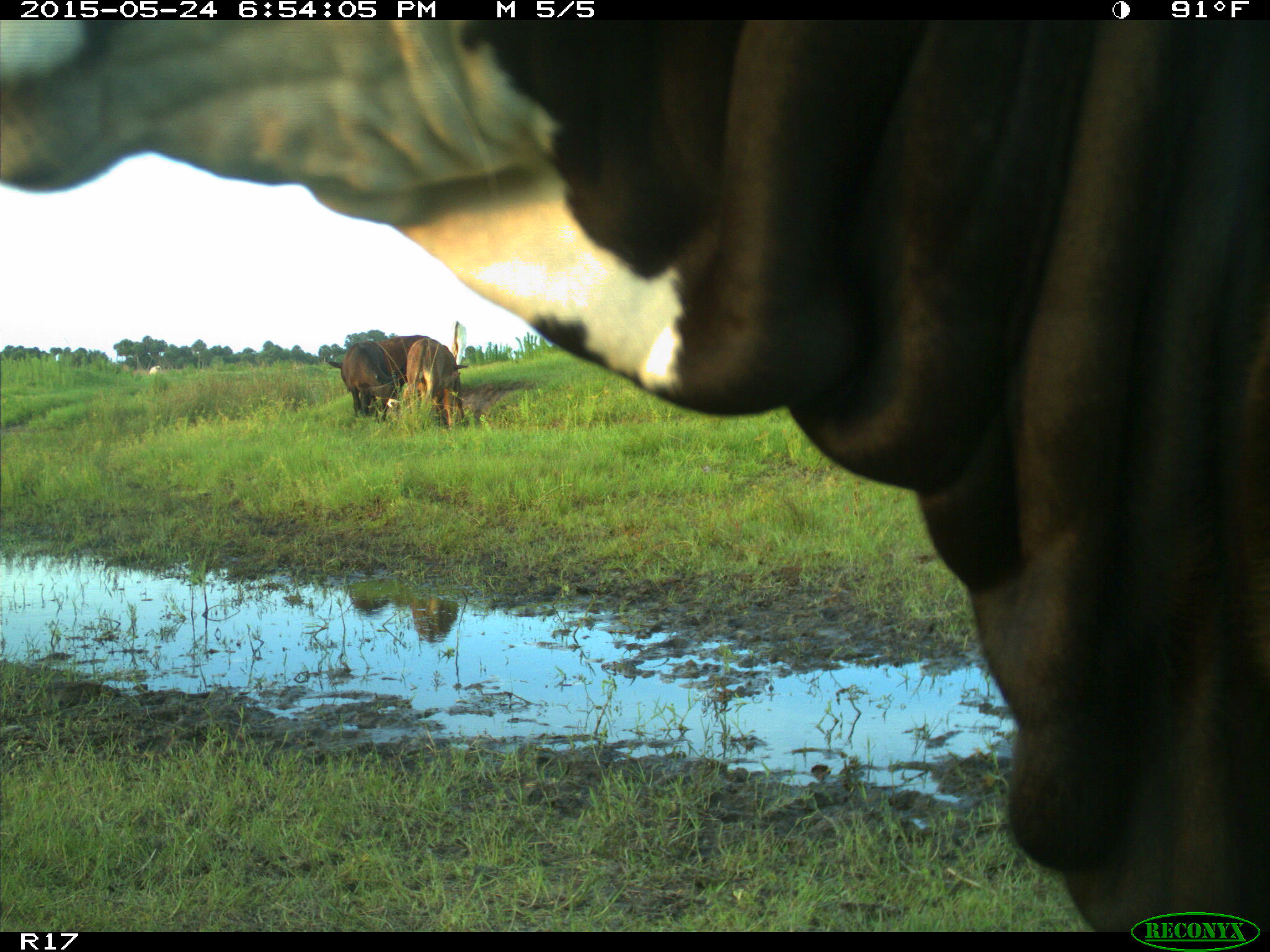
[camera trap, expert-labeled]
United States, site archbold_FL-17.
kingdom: Animalia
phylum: Chordata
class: Mammalia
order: Artiodactyla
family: Bovidae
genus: Bos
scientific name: Bos taurus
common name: domestic cow